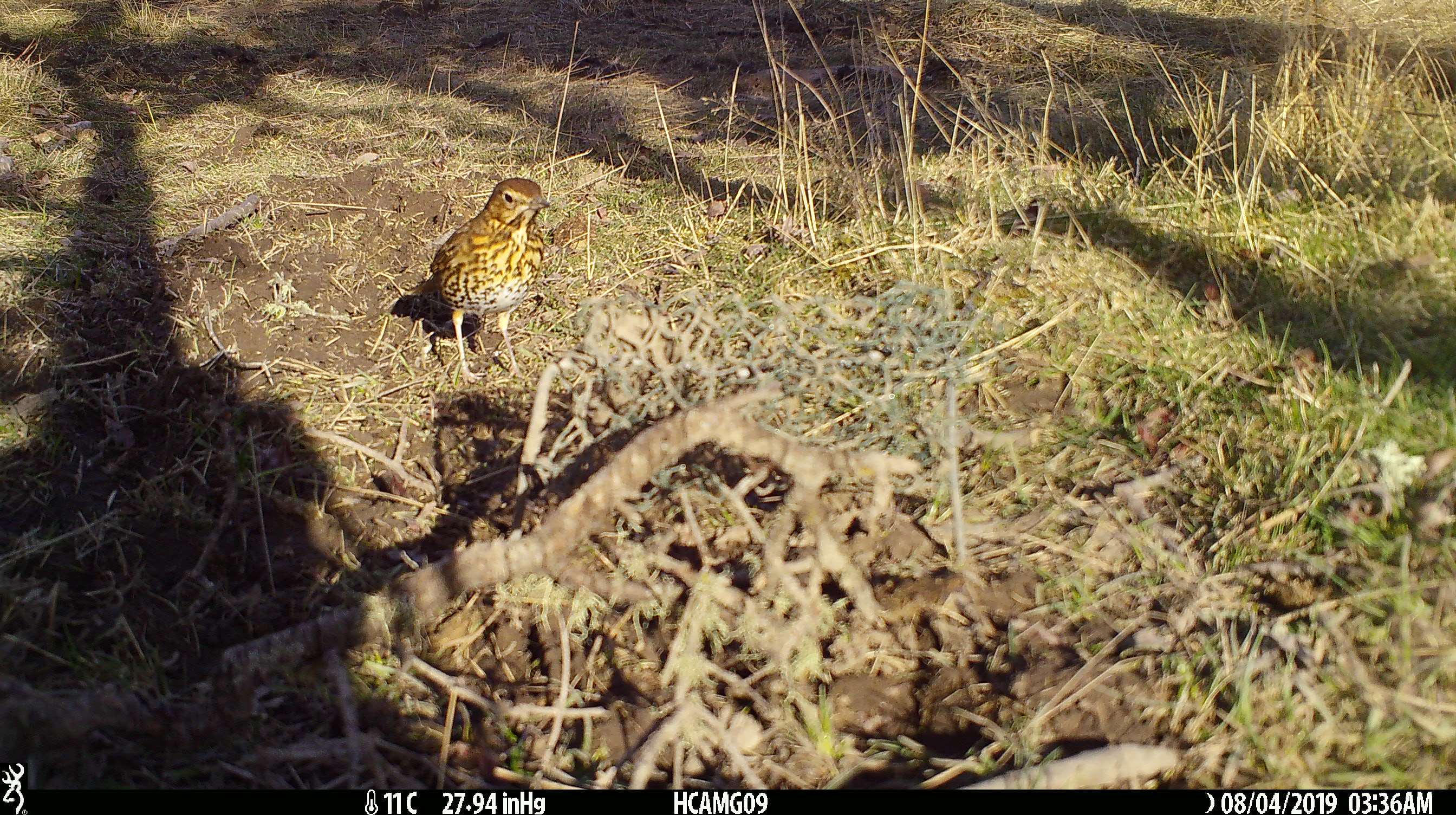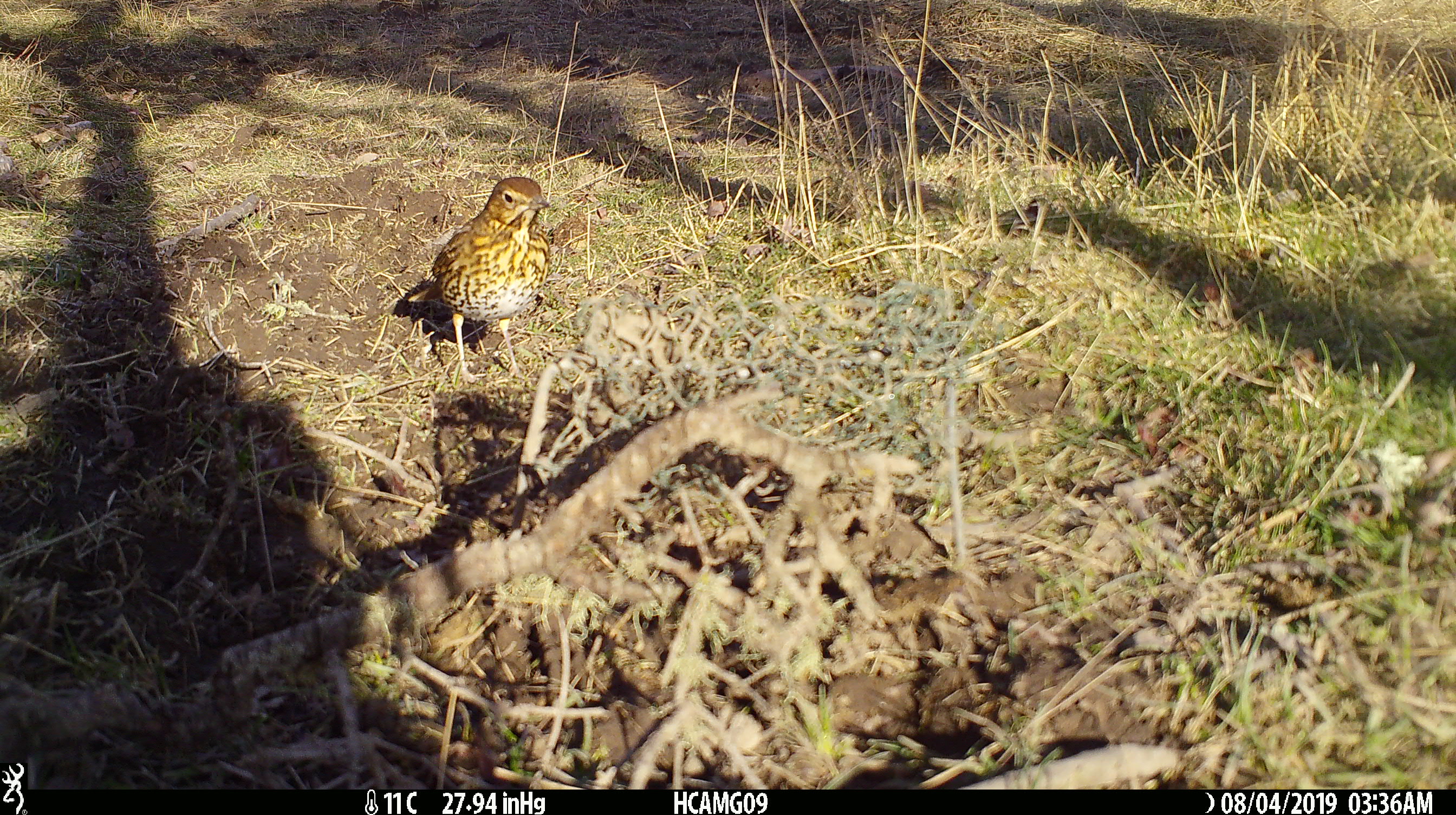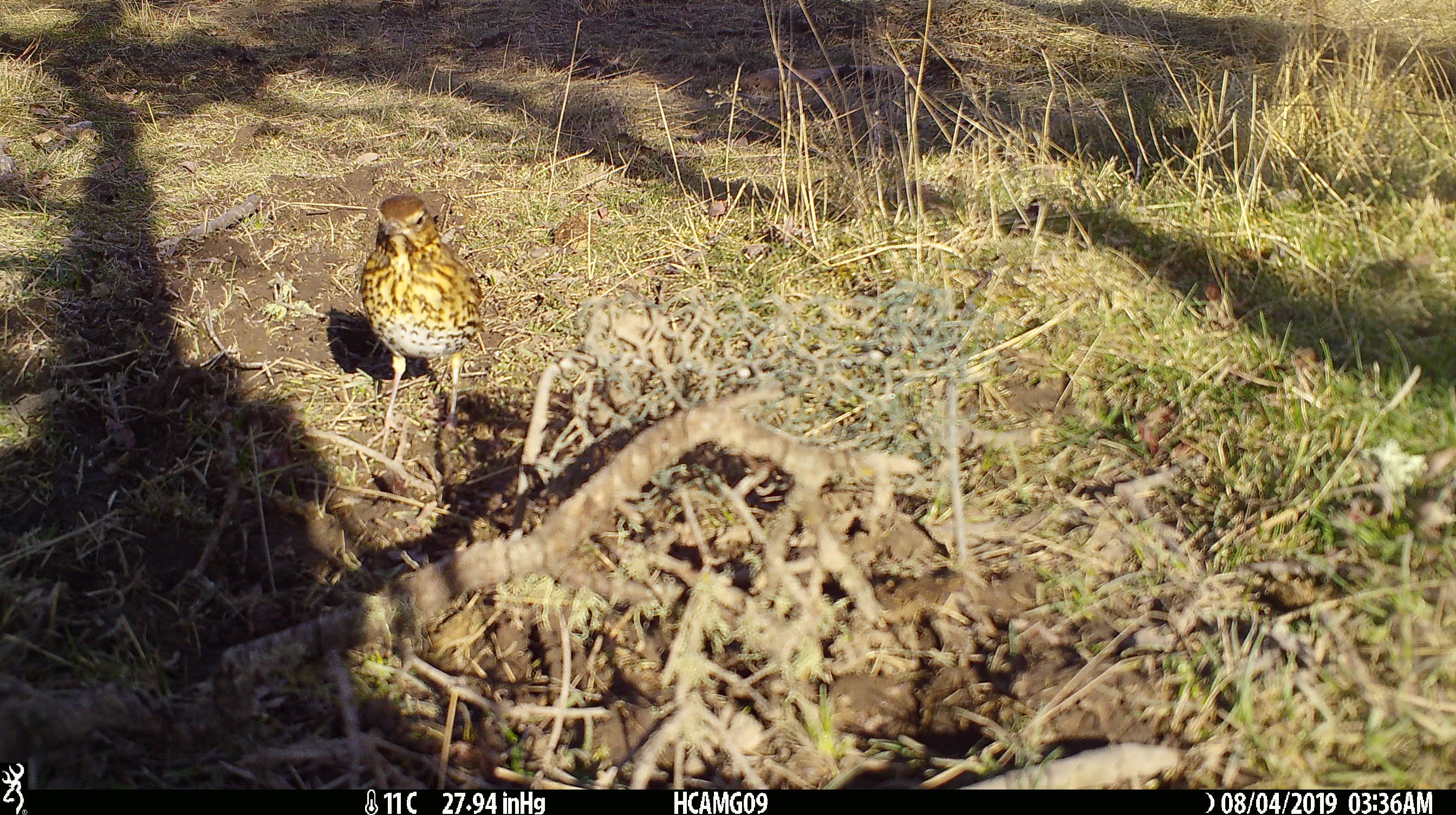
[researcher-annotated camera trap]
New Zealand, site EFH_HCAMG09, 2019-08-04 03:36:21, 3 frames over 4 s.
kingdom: Animalia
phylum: Chordata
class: Aves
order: Passeriformes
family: Turdidae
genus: Turdus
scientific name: Turdus philomelos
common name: song thrush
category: thrush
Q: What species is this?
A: Thrush (song thrush) (Turdus philomelos).